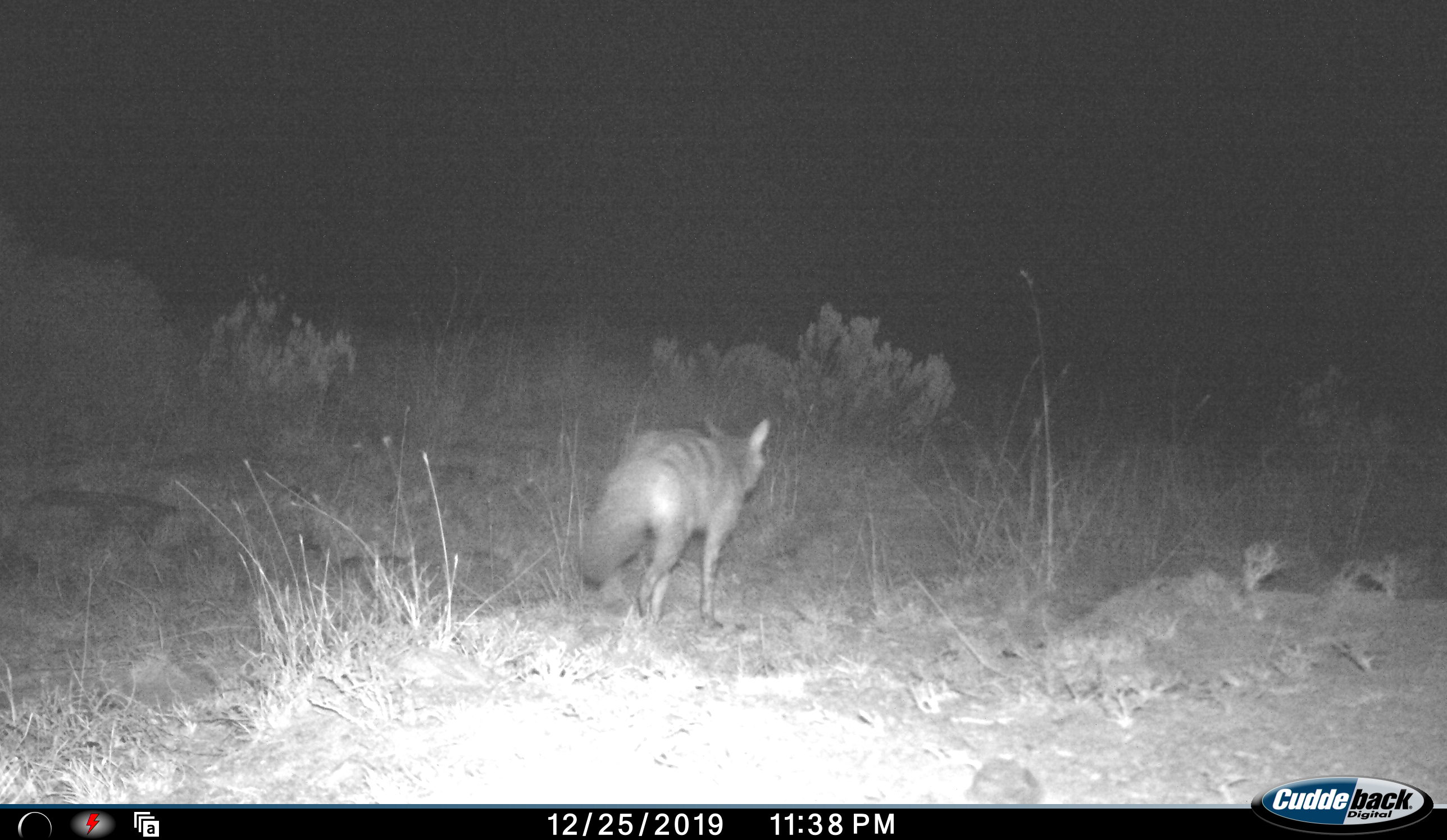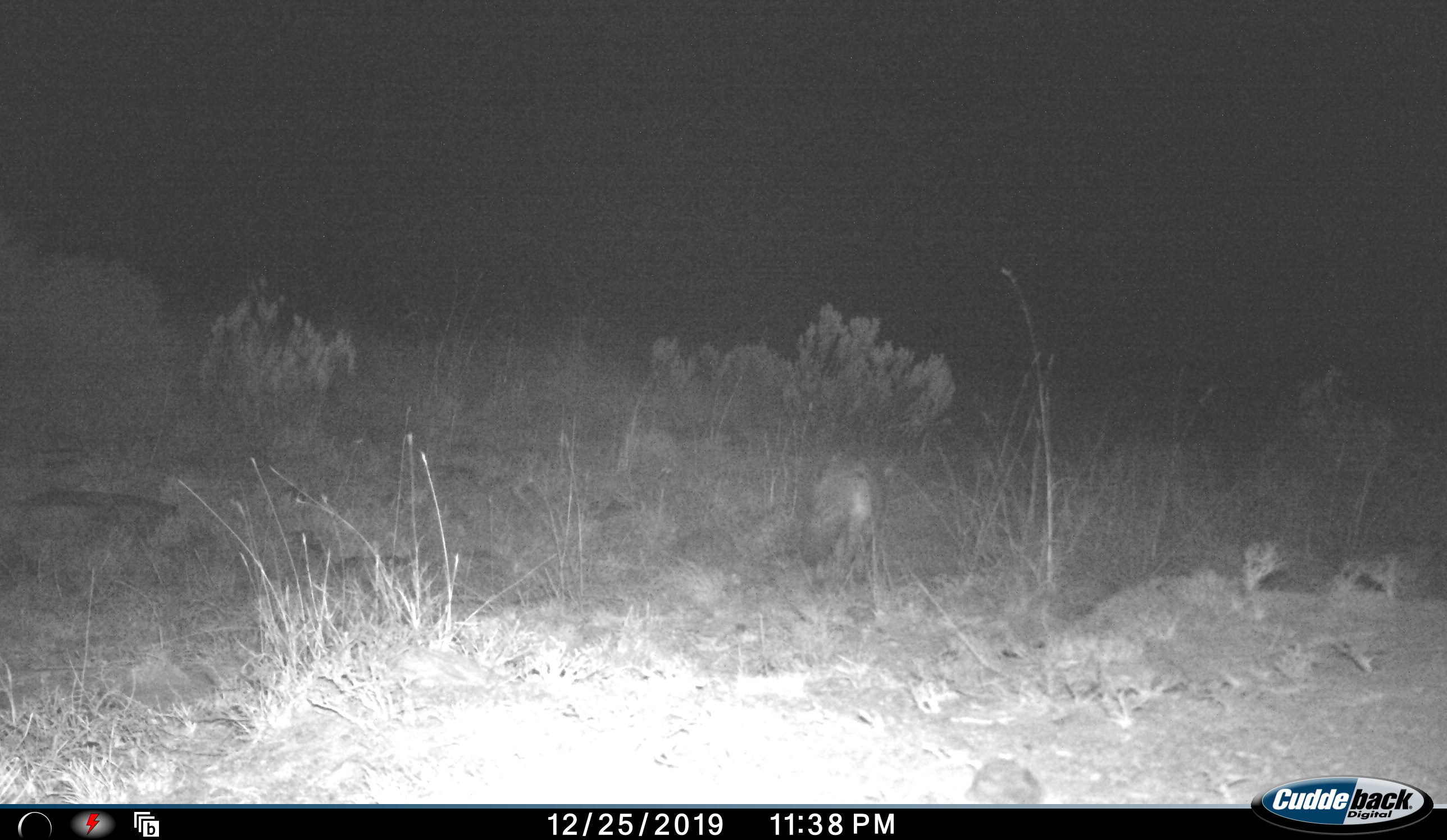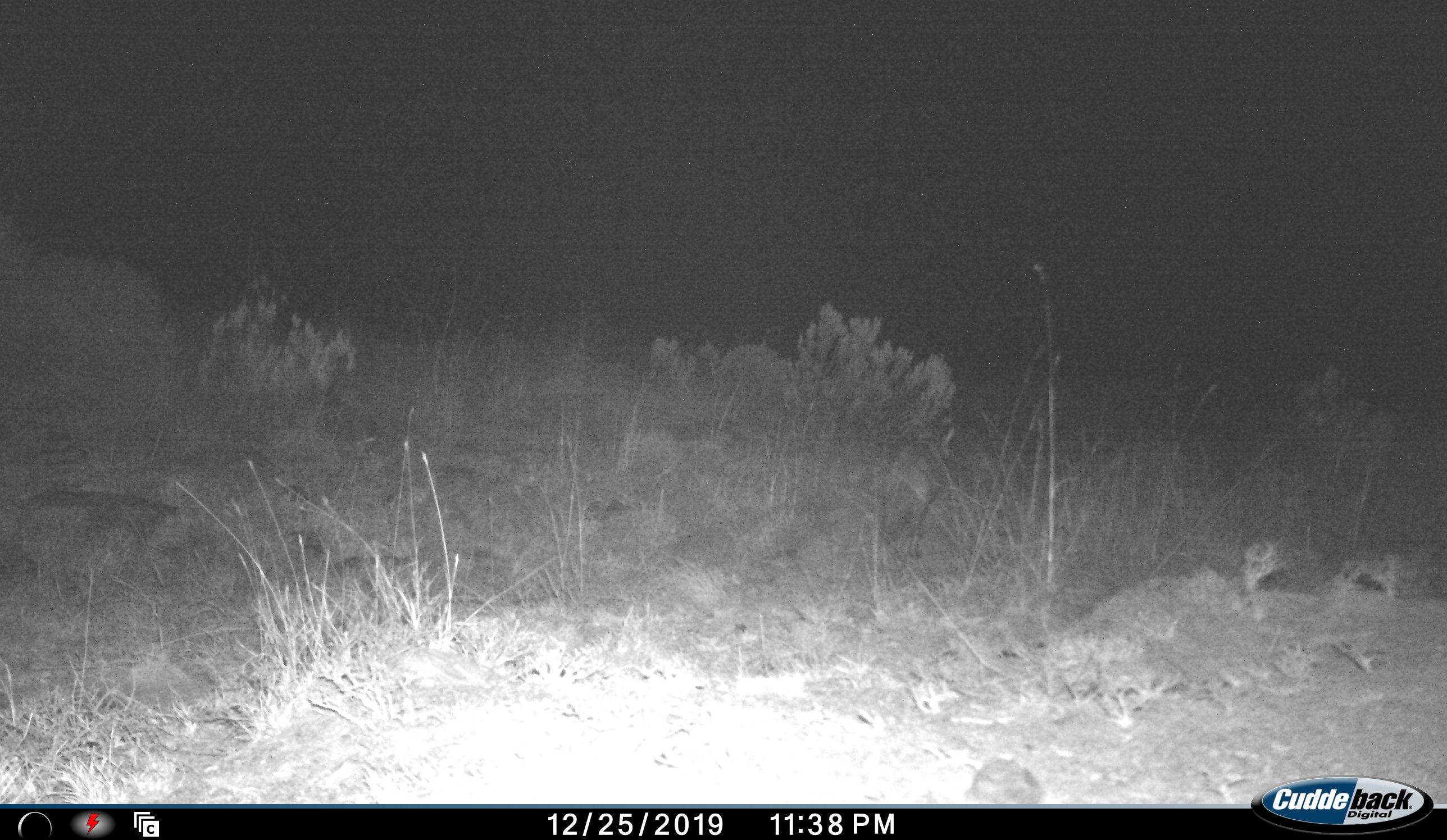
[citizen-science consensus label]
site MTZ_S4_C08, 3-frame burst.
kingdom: Animalia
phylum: Chordata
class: Mammalia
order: Carnivora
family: Hyaenidae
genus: Proteles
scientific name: Proteles cristatus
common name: aardwolf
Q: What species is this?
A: Aardwolf (Proteles cristatus).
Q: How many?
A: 1.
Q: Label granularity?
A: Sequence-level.